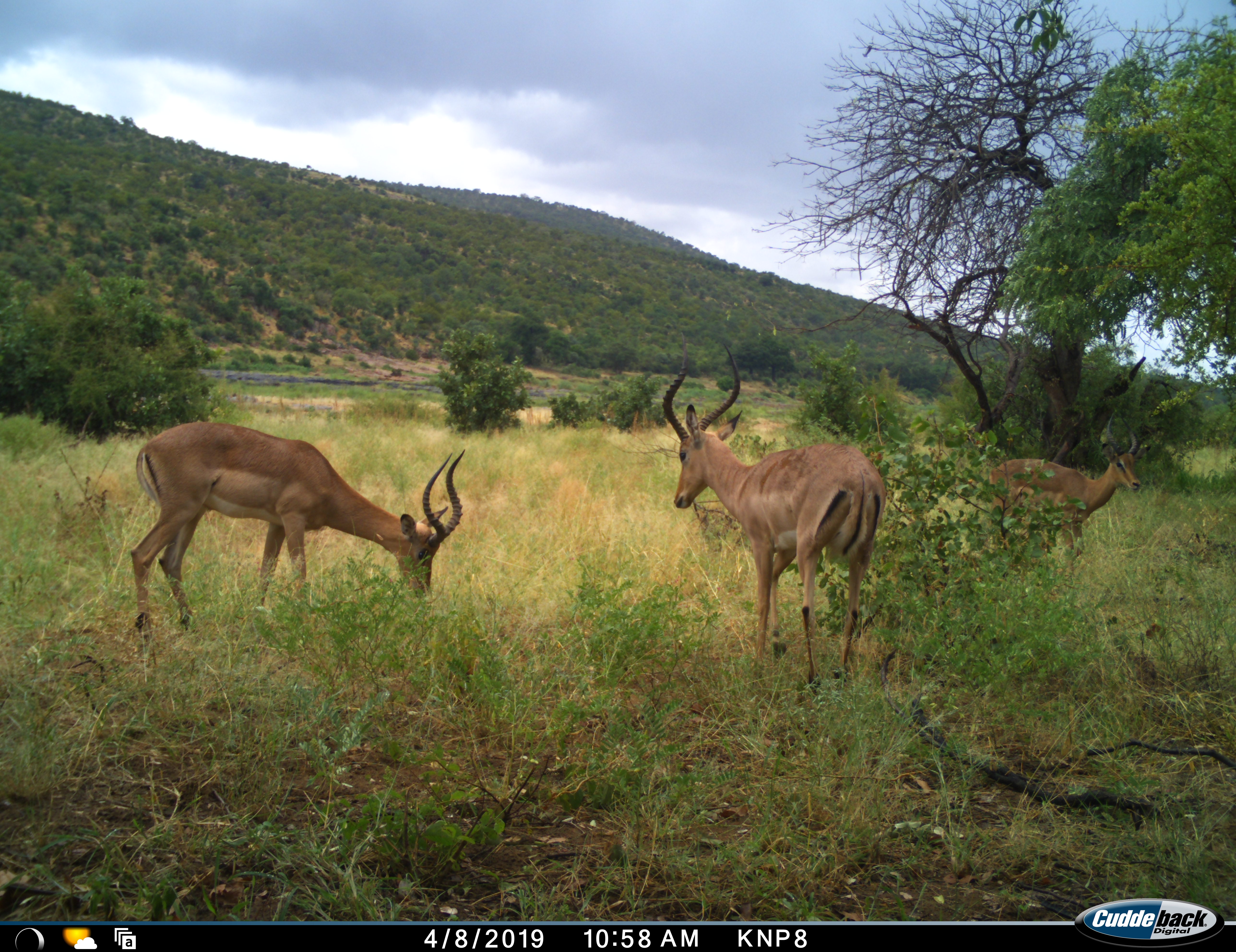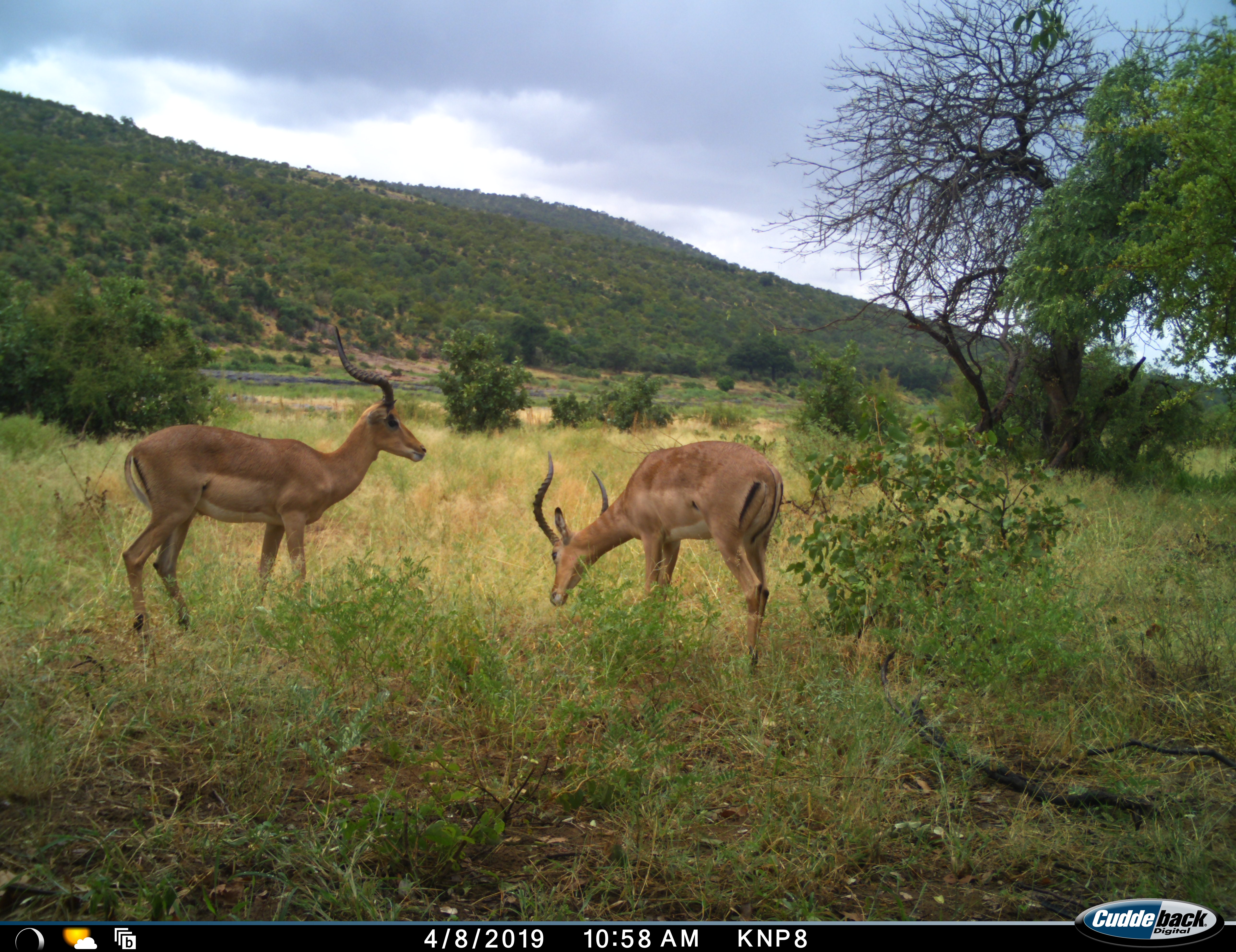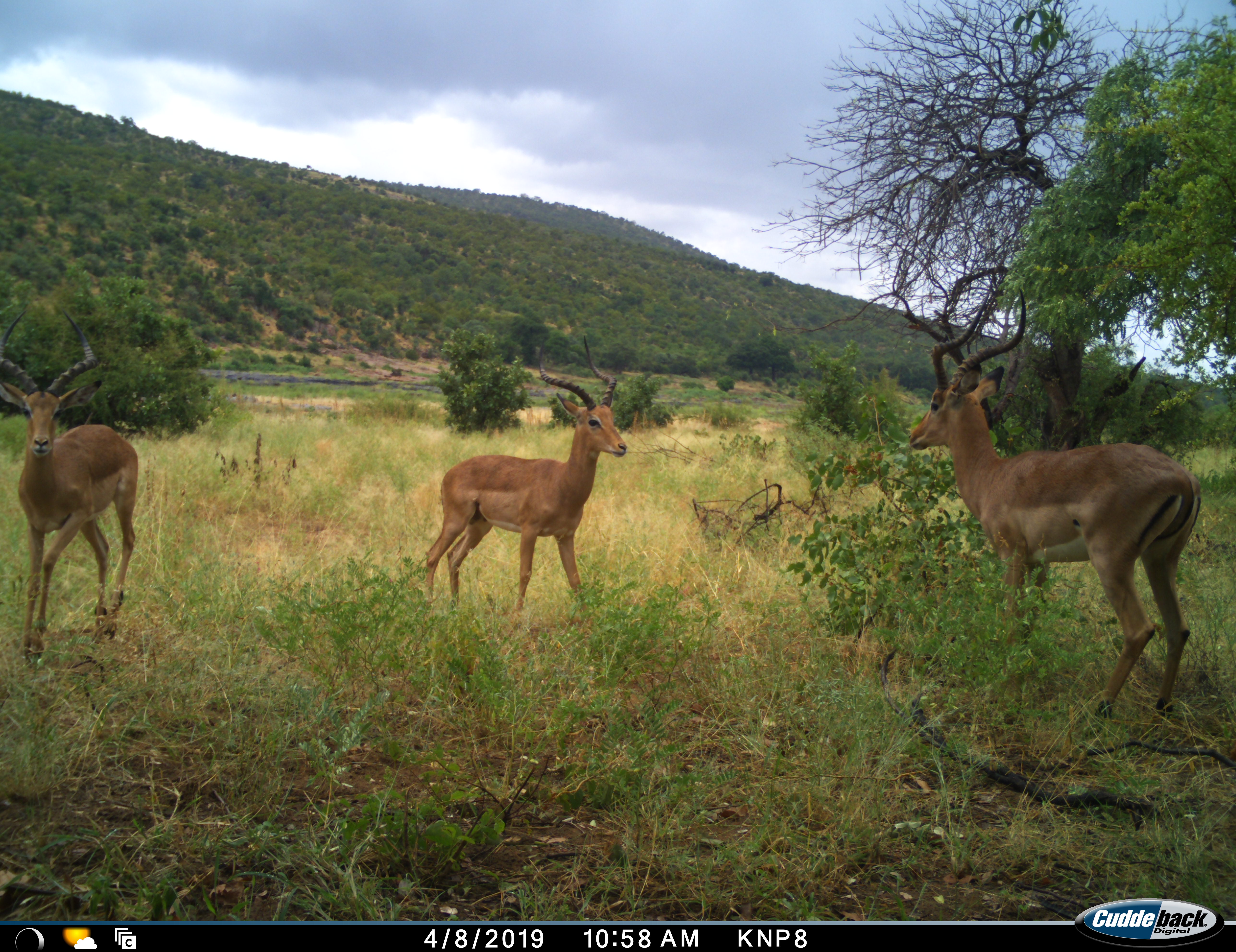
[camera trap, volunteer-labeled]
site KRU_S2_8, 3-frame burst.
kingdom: Animalia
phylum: Chordata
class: Mammalia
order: Artiodactyla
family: Bovidae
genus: Aepyceros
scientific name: Aepyceros melampus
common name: impala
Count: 3.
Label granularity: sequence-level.